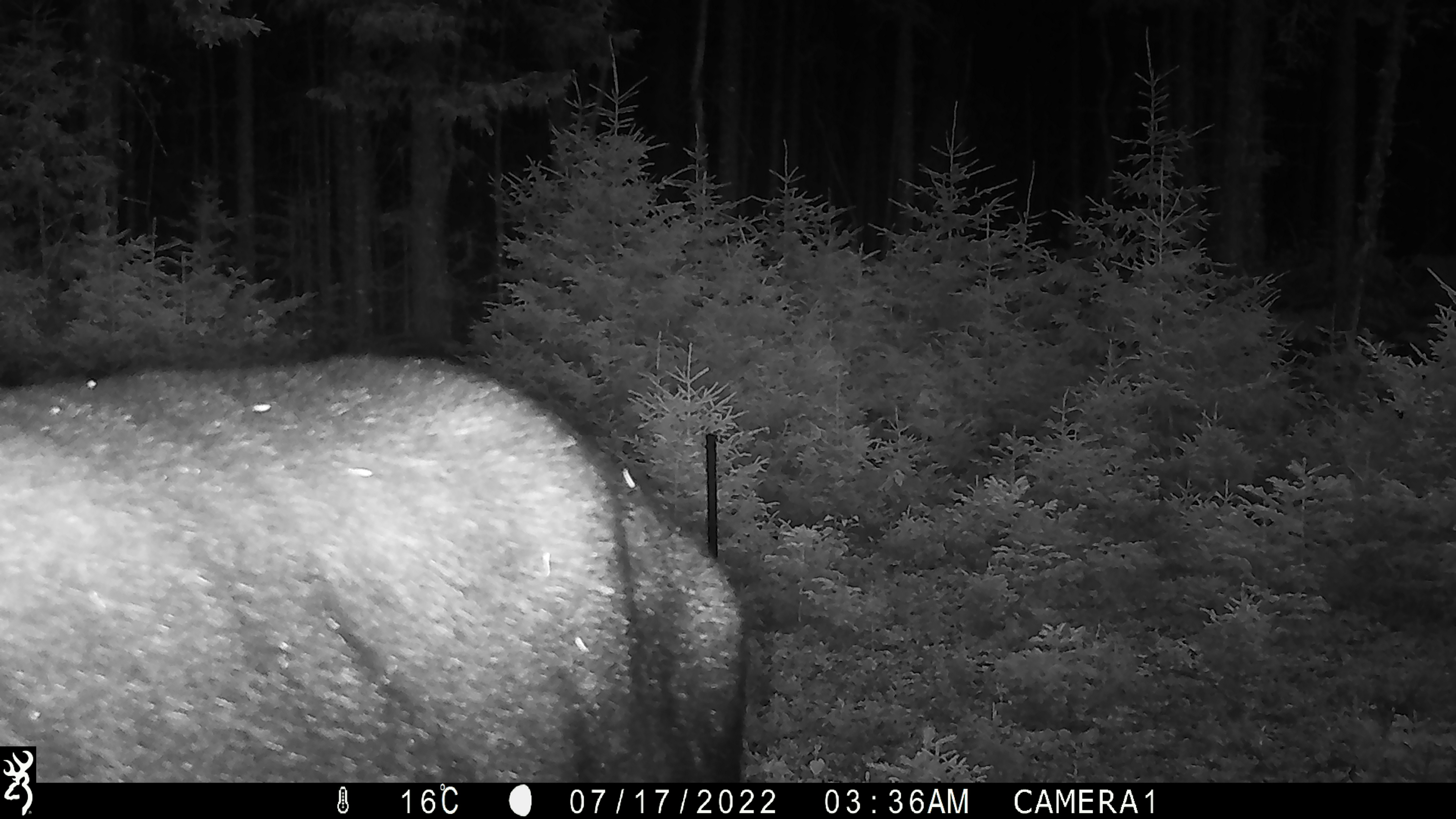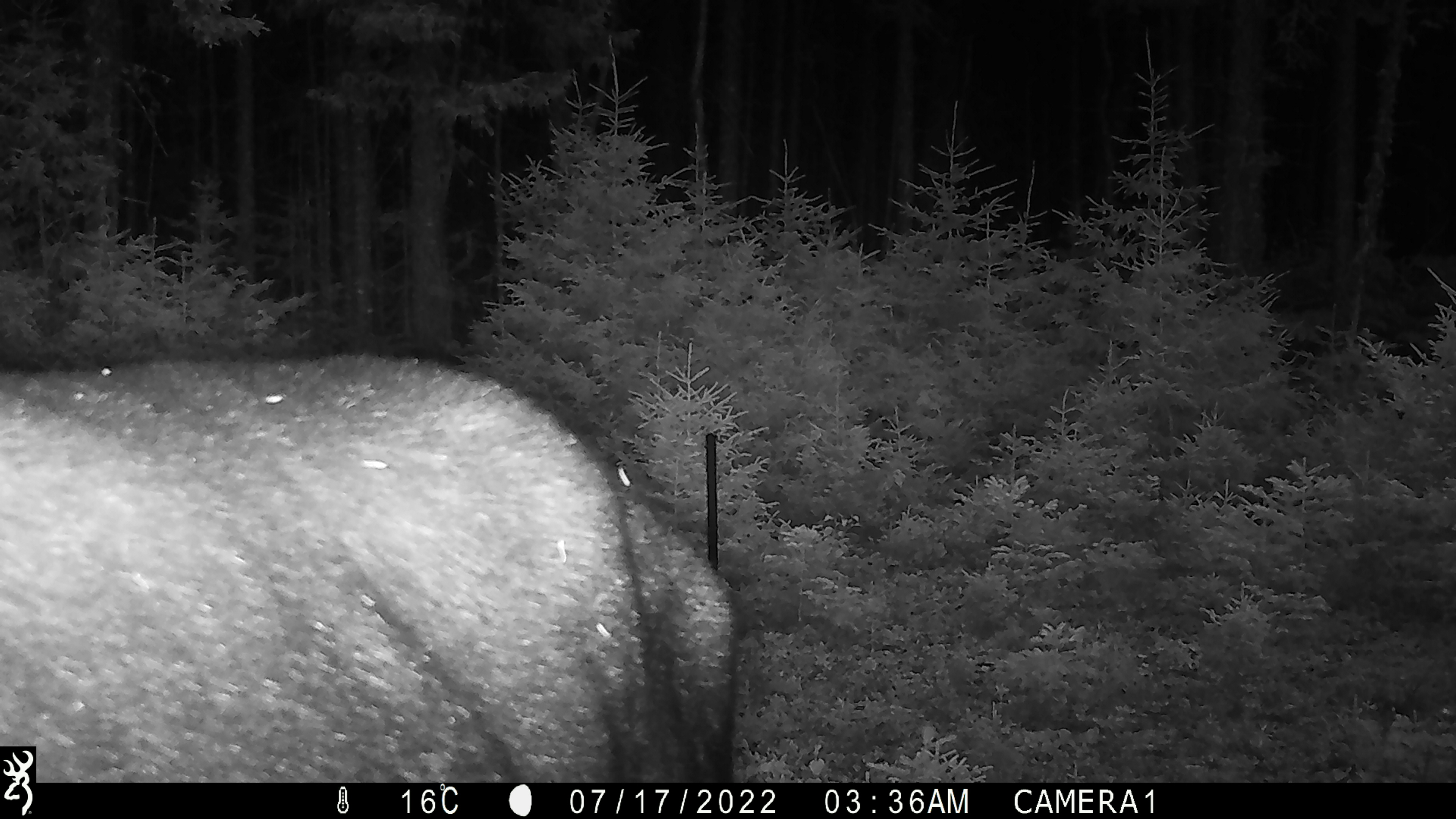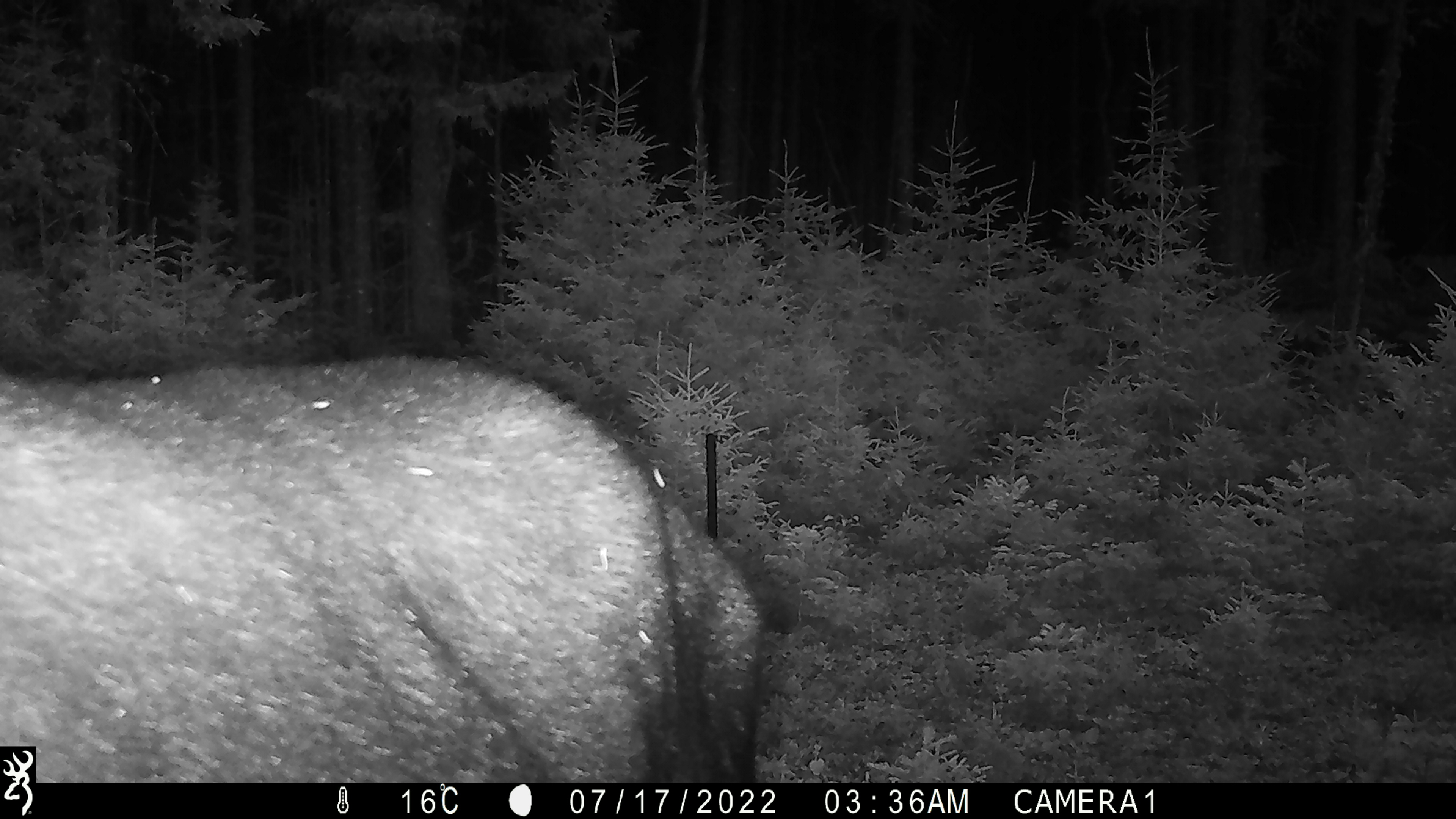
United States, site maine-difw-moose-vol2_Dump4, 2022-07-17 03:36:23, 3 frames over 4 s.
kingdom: Animalia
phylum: Chordata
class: Mammalia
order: Artiodactyla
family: Cervidae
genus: Alces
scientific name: Alces alces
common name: moose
Moose (Alces alces).